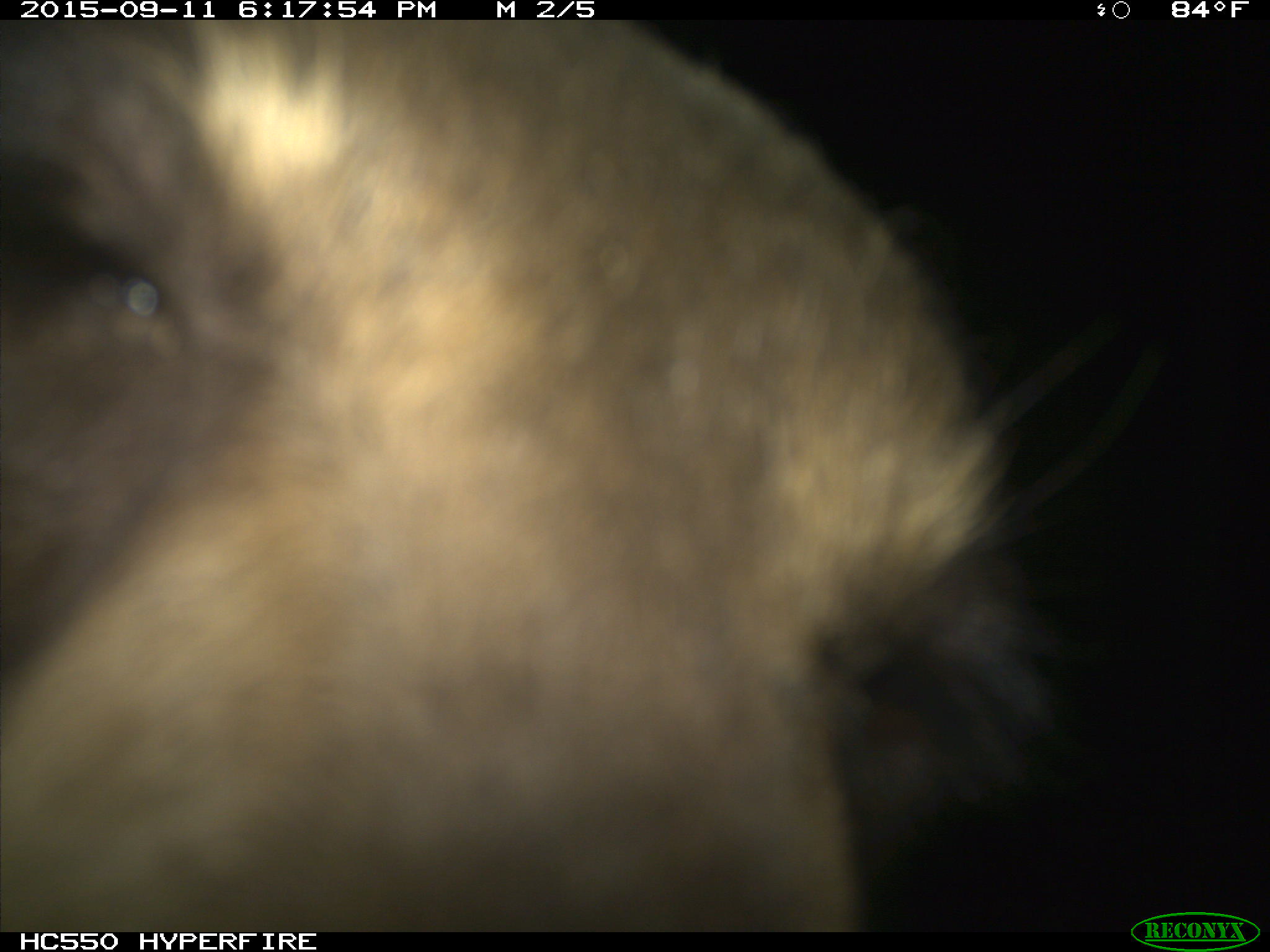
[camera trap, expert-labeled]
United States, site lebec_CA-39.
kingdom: Animalia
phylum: Chordata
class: Mammalia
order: Carnivora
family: Ursidae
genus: Ursus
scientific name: Ursus americanus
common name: american black bear